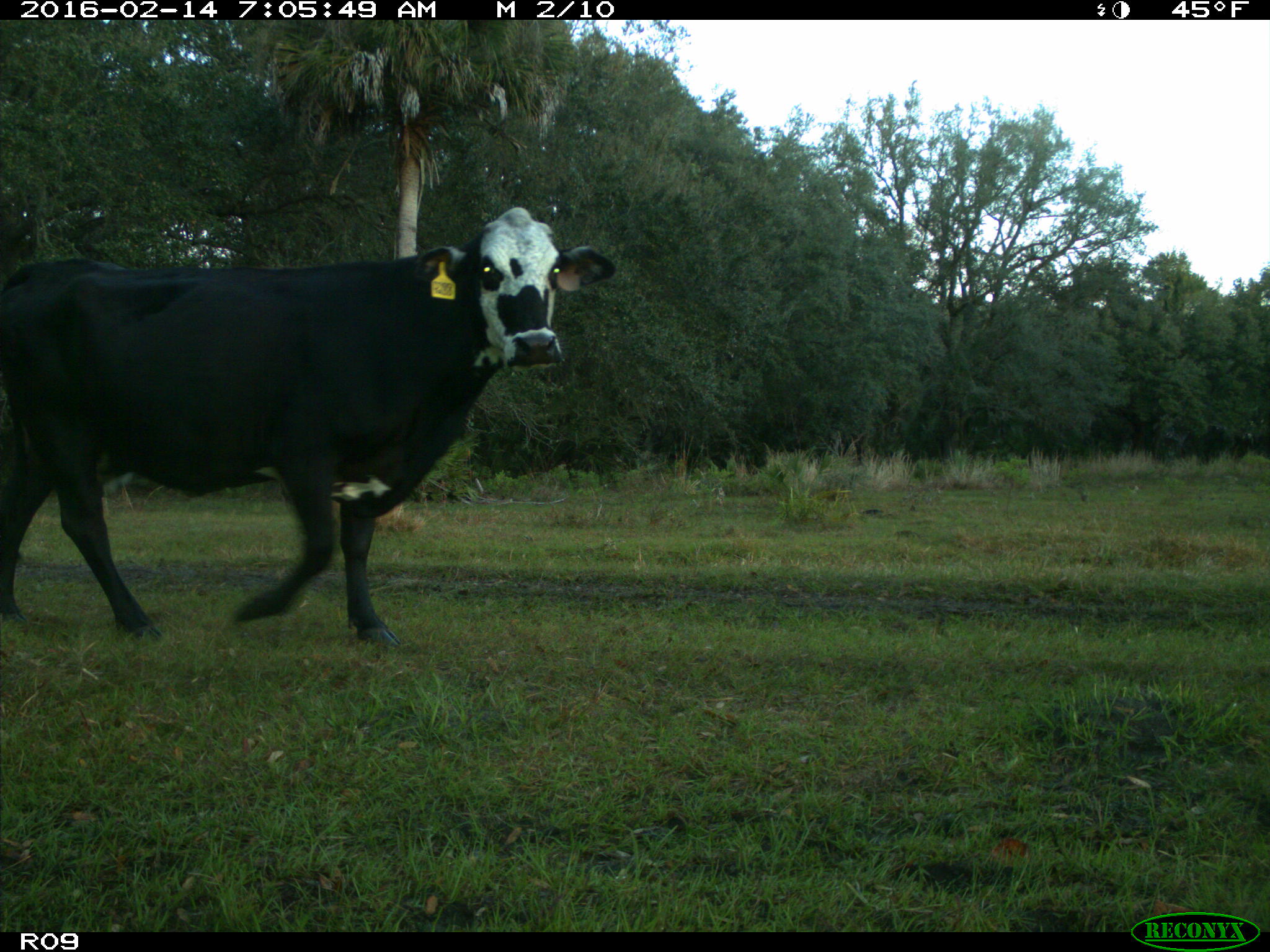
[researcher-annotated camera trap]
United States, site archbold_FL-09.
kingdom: Animalia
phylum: Chordata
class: Mammalia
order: Artiodactyla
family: Bovidae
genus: Bos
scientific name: Bos taurus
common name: domestic cow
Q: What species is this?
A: Bos taurus (domestic cow).